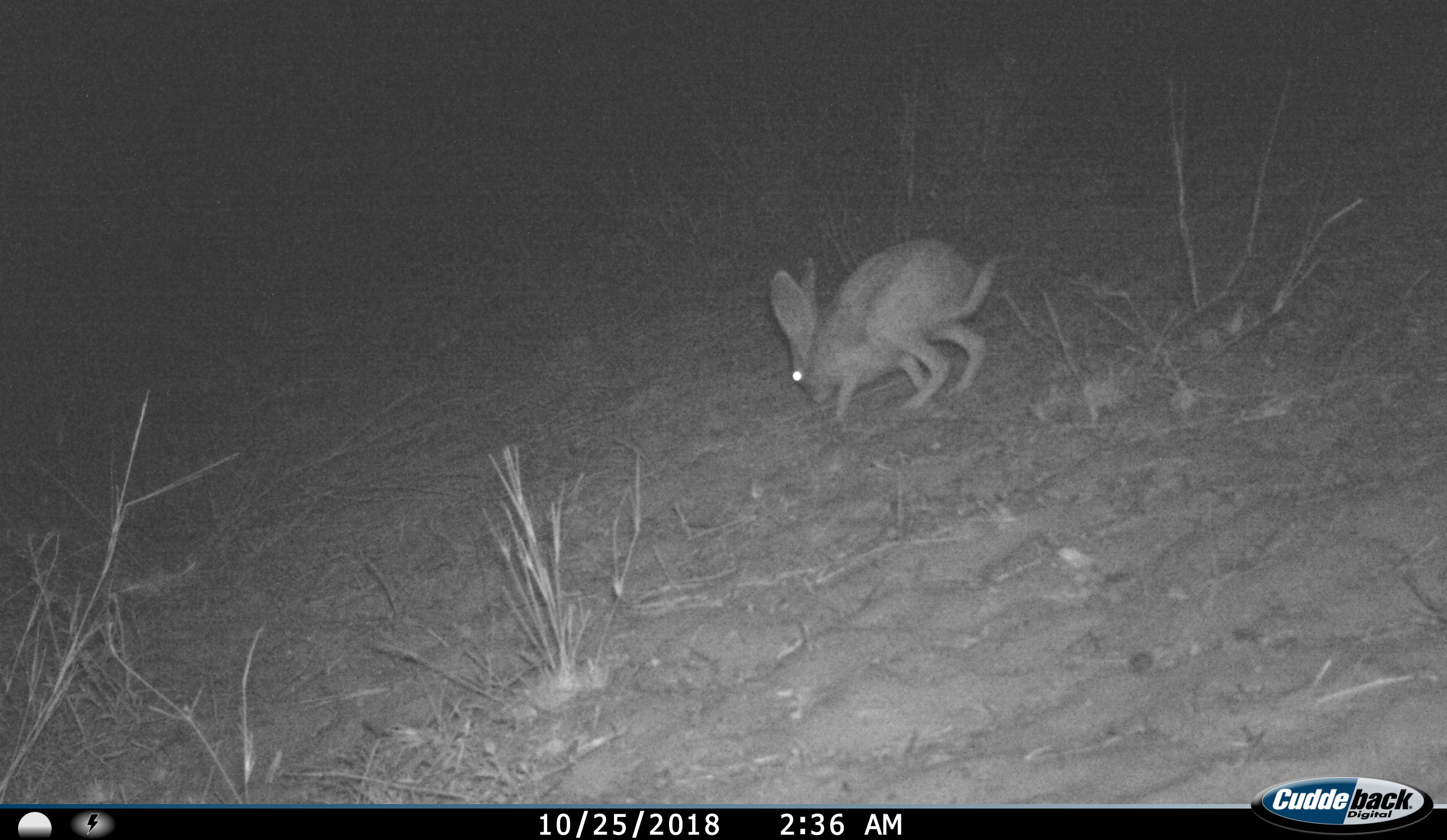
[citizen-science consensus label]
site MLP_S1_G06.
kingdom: Animalia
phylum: Chordata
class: Mammalia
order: Lagomorpha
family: Leporidae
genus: Lepus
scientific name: Lepus capensis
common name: cape hare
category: harecape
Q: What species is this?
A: Harecape (cape hare) (Lepus capensis).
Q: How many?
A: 1.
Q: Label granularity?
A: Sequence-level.